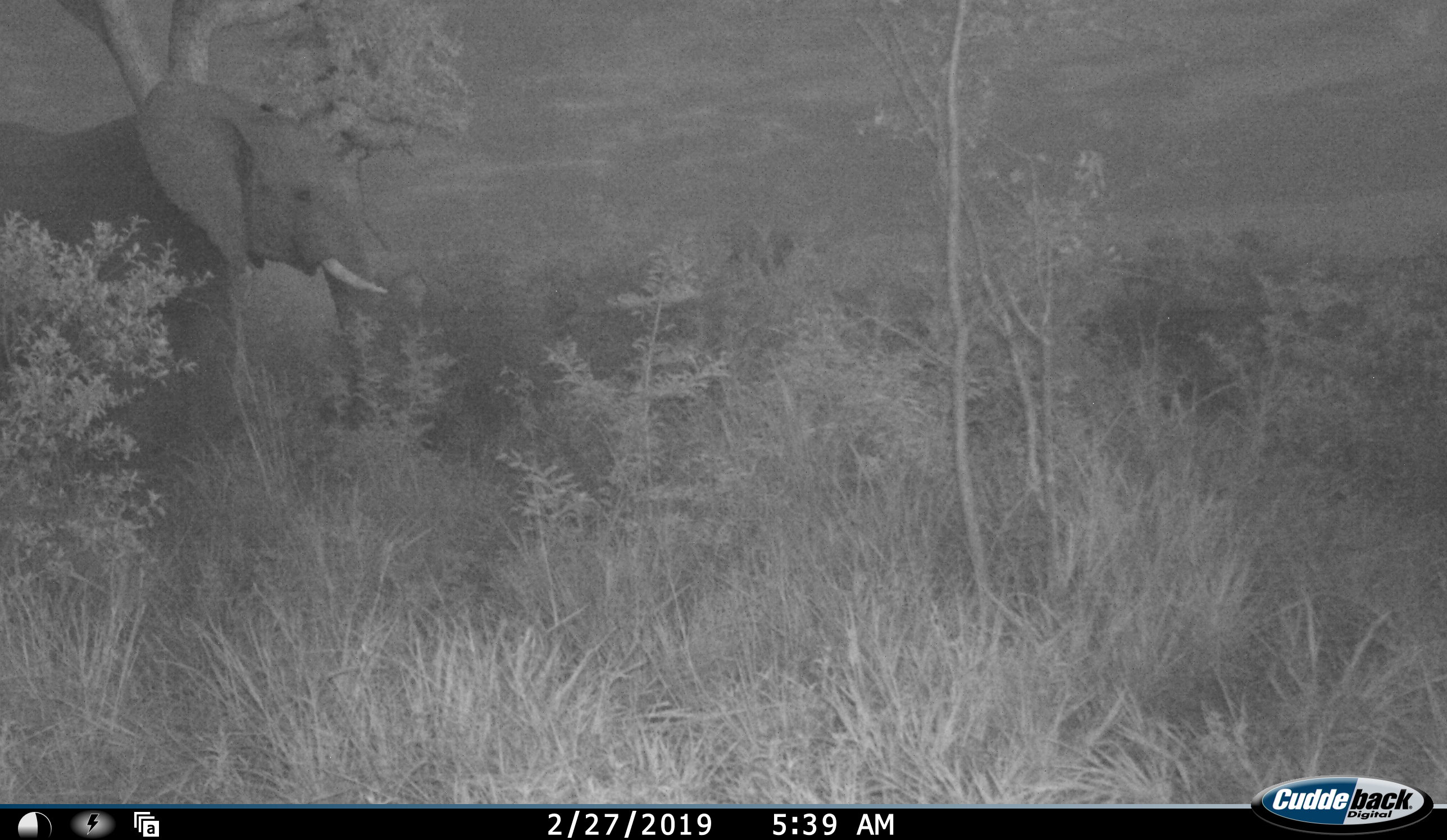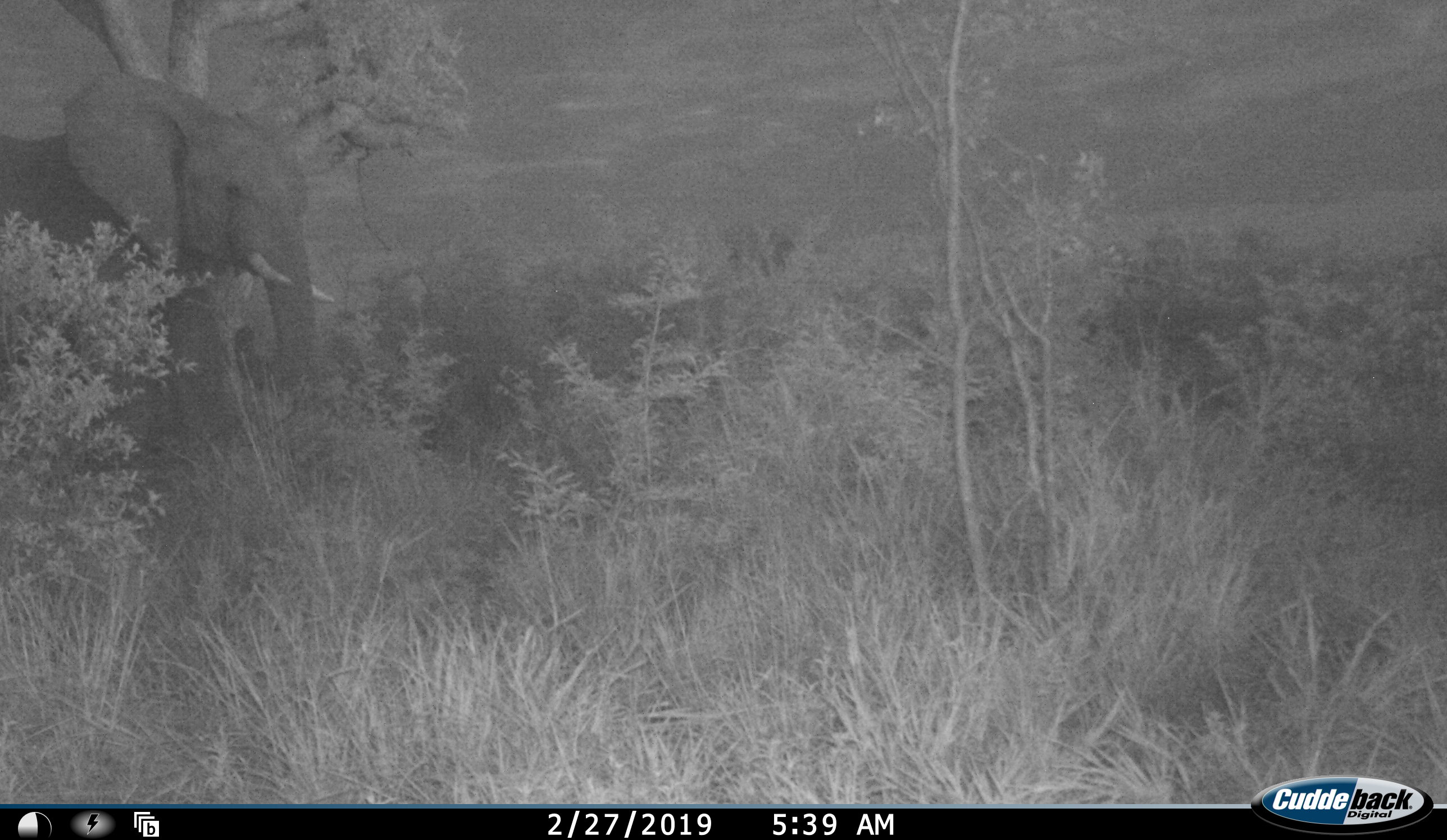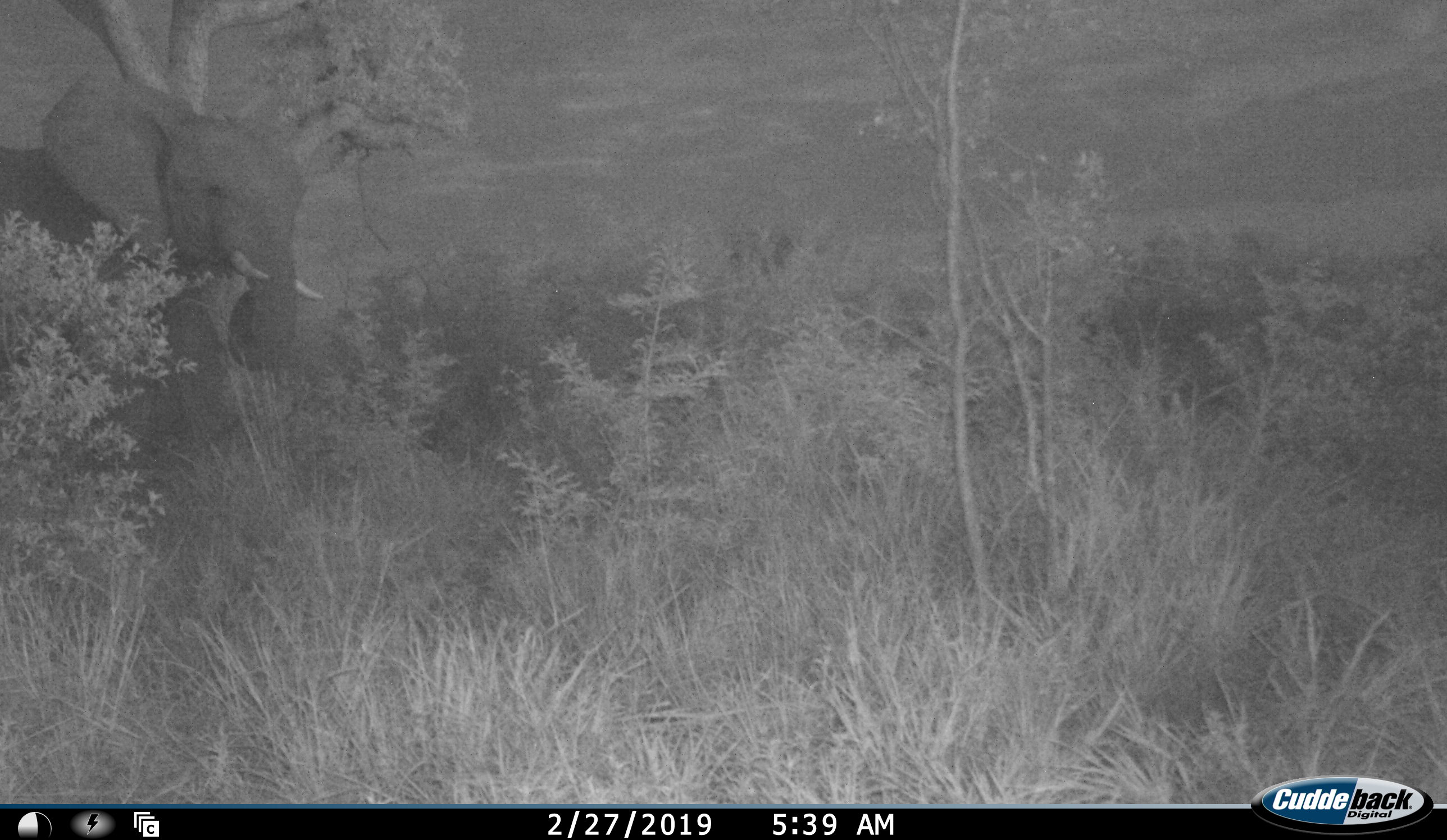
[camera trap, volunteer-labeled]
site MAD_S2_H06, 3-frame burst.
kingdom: Animalia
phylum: Chordata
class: Mammalia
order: Proboscidea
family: Elephantidae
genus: Loxodonta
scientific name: Loxodonta africana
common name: african bush elephant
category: elephant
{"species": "elephant (african bush elephant) (Loxodonta africana)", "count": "1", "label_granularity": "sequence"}